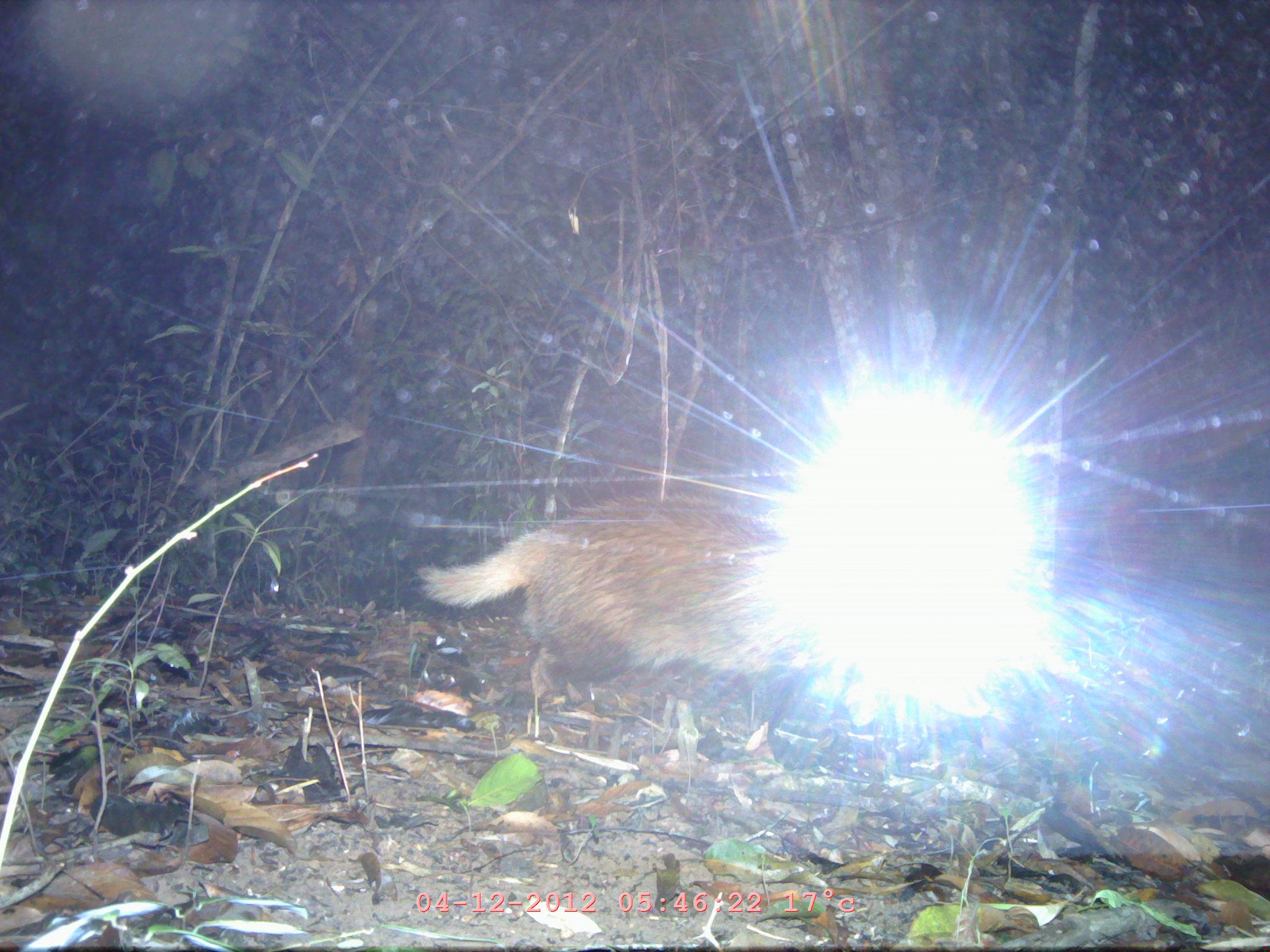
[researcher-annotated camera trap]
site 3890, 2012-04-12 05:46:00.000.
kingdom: Animalia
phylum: Chordata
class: Mammalia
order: Carnivora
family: Mustelidae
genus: Arctonyx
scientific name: Arctonyx collaris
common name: greater hog badger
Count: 1.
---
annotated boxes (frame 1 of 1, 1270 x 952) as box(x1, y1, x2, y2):
arctonyx collaris: box(413, 487, 935, 758)